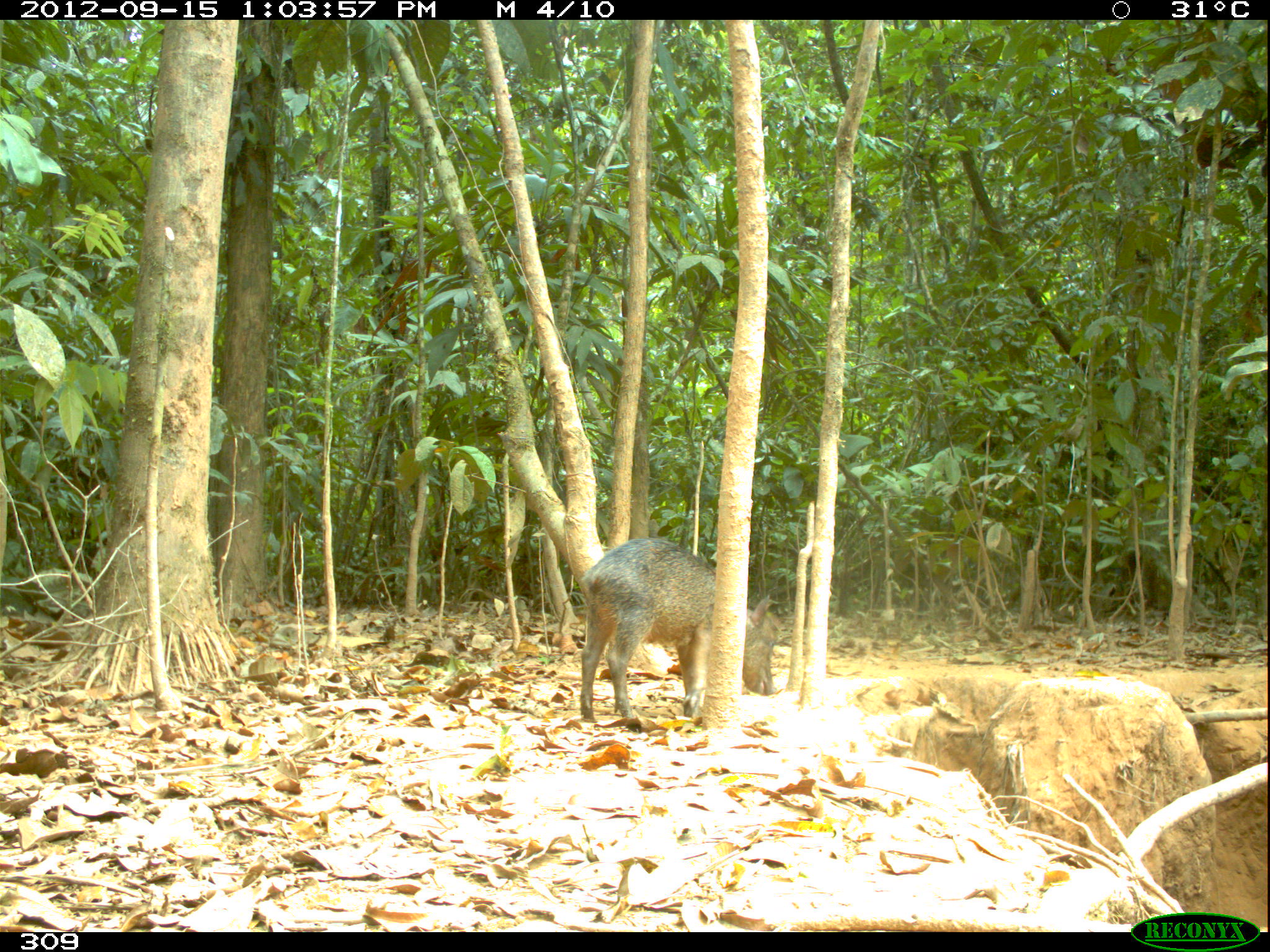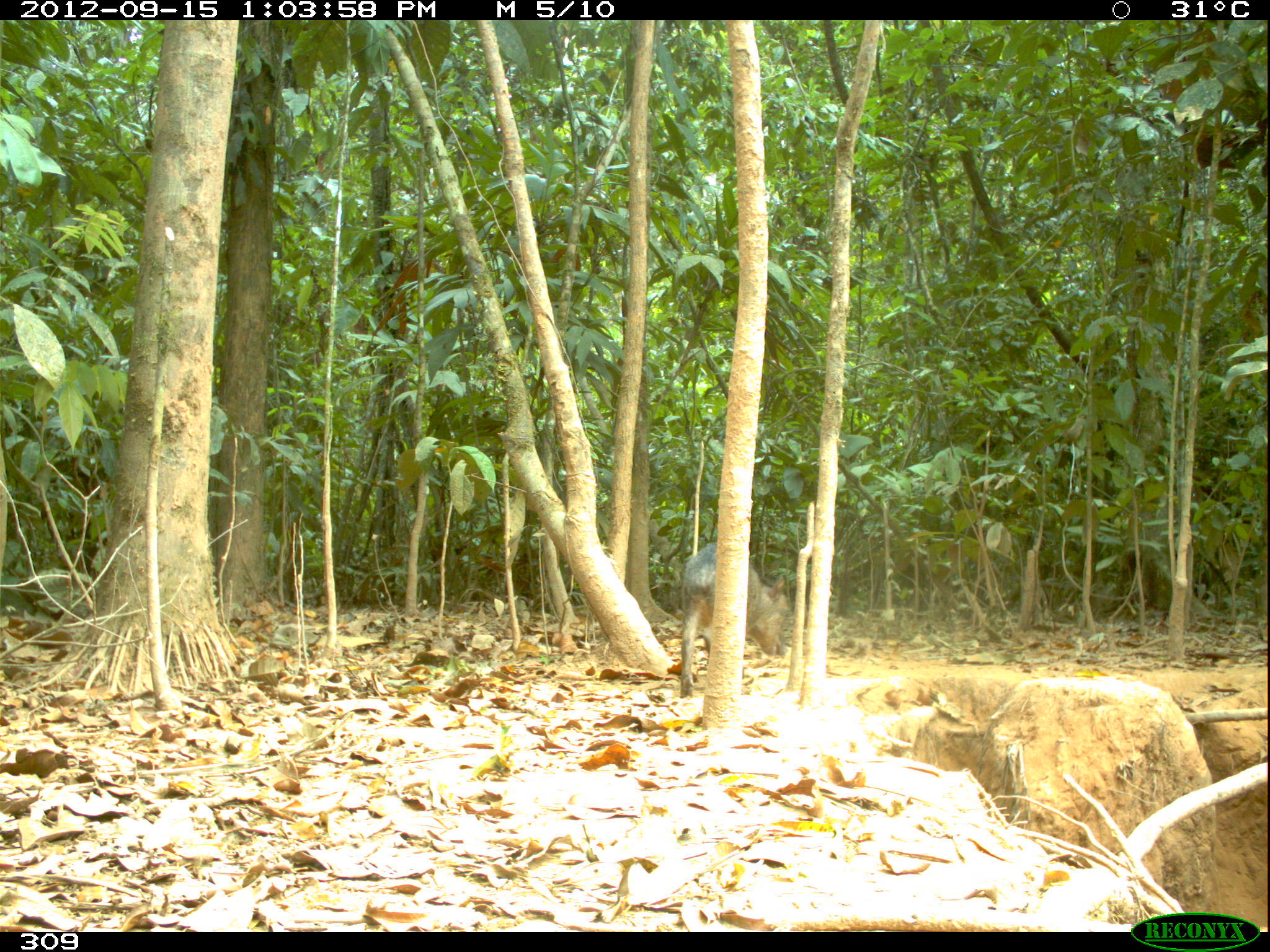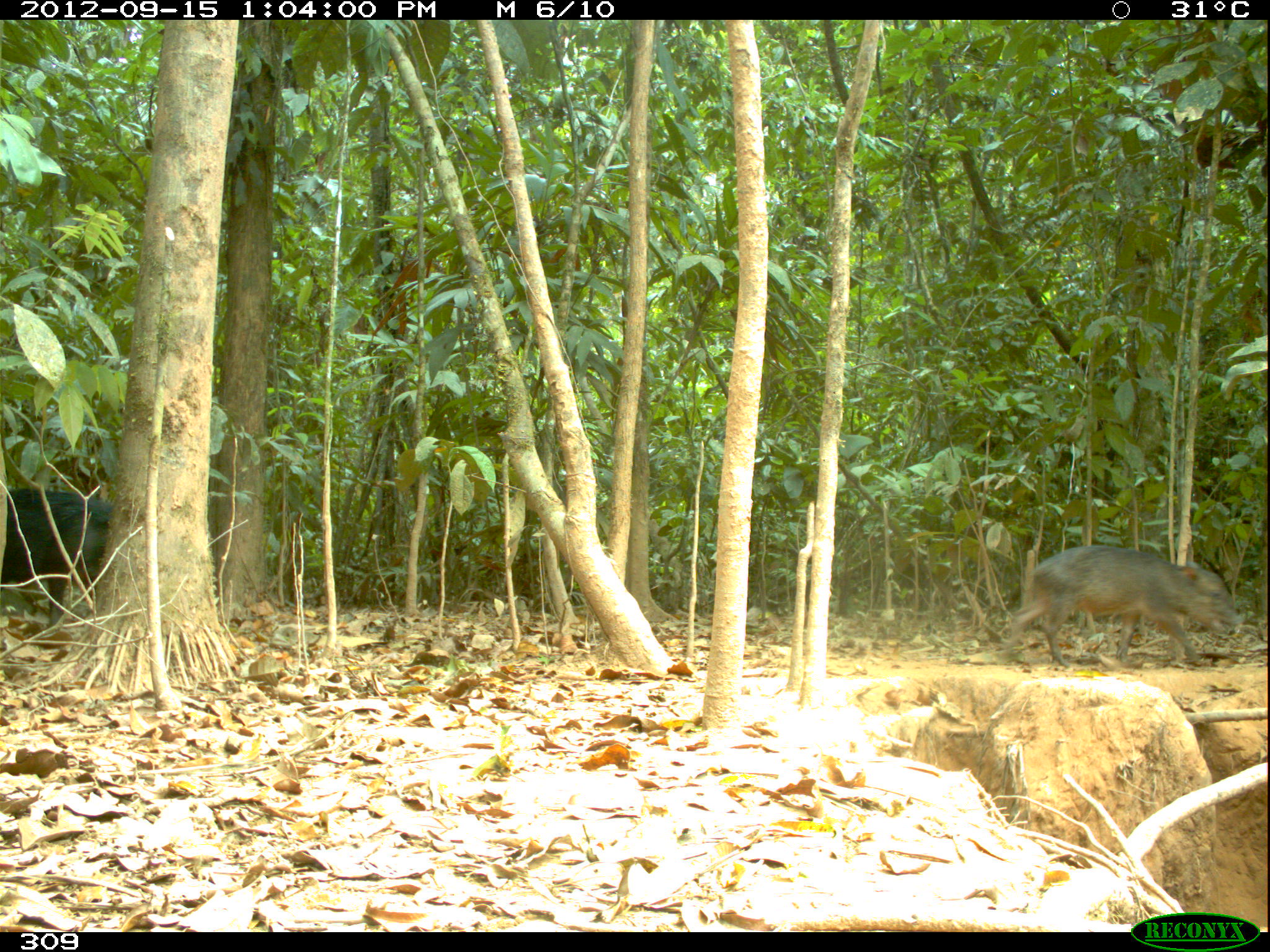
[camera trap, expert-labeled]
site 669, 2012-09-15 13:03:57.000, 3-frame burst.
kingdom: Animalia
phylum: Chordata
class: Mammalia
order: Artiodactyla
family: Tayassuidae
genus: Tayassu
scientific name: Tayassu pecari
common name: white-lipped peccary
Tayassu pecari (white-lipped peccary).